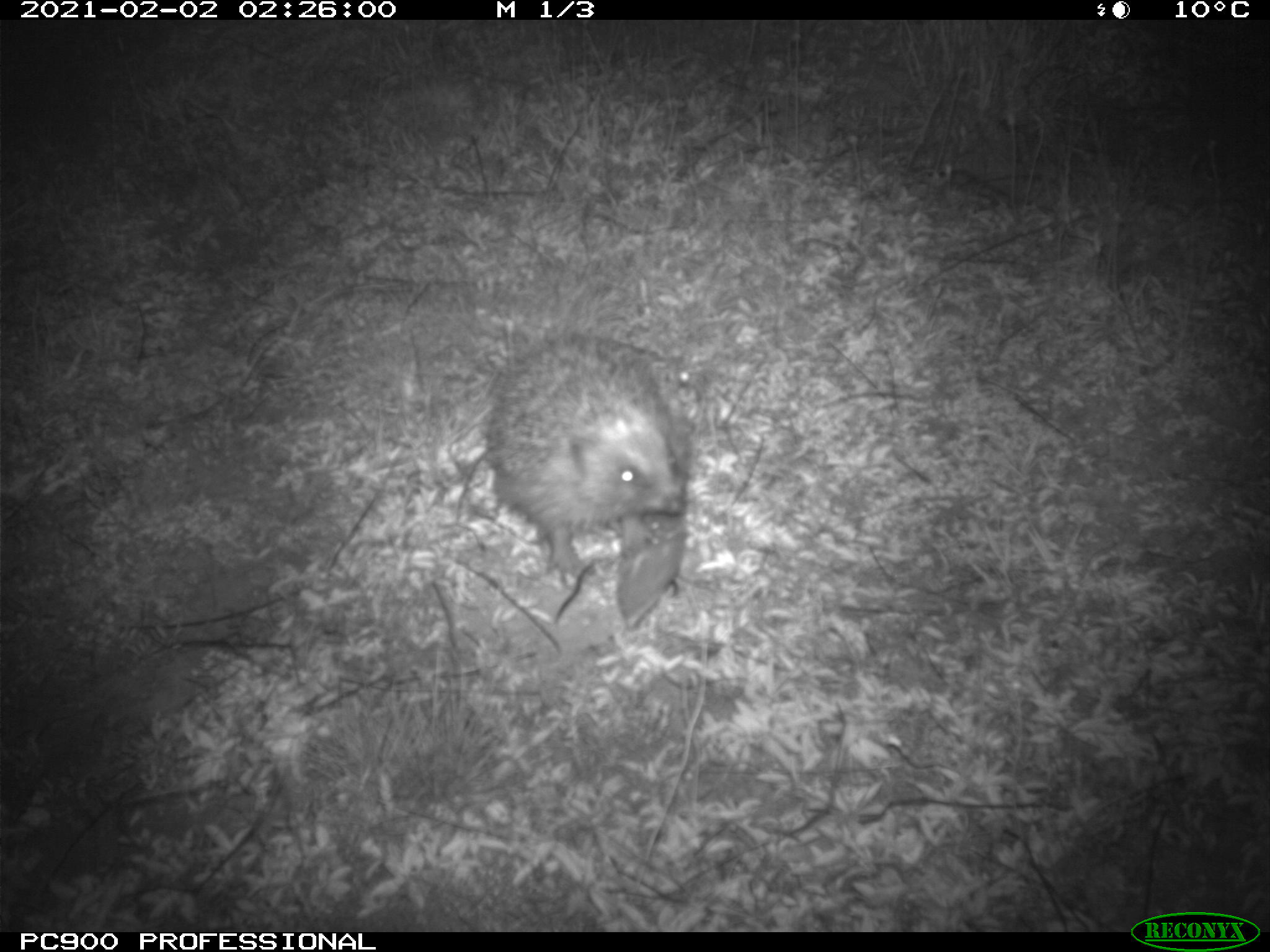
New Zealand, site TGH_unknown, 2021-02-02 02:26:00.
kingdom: Animalia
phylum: Chordata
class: Mammalia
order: Eulipotyphla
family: Erinaceidae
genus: Erinaceus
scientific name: Erinaceus europaeus europaeus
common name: european hedgehog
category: hedgehog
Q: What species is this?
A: Hedgehog (european hedgehog) (Erinaceus europaeus europaeus).